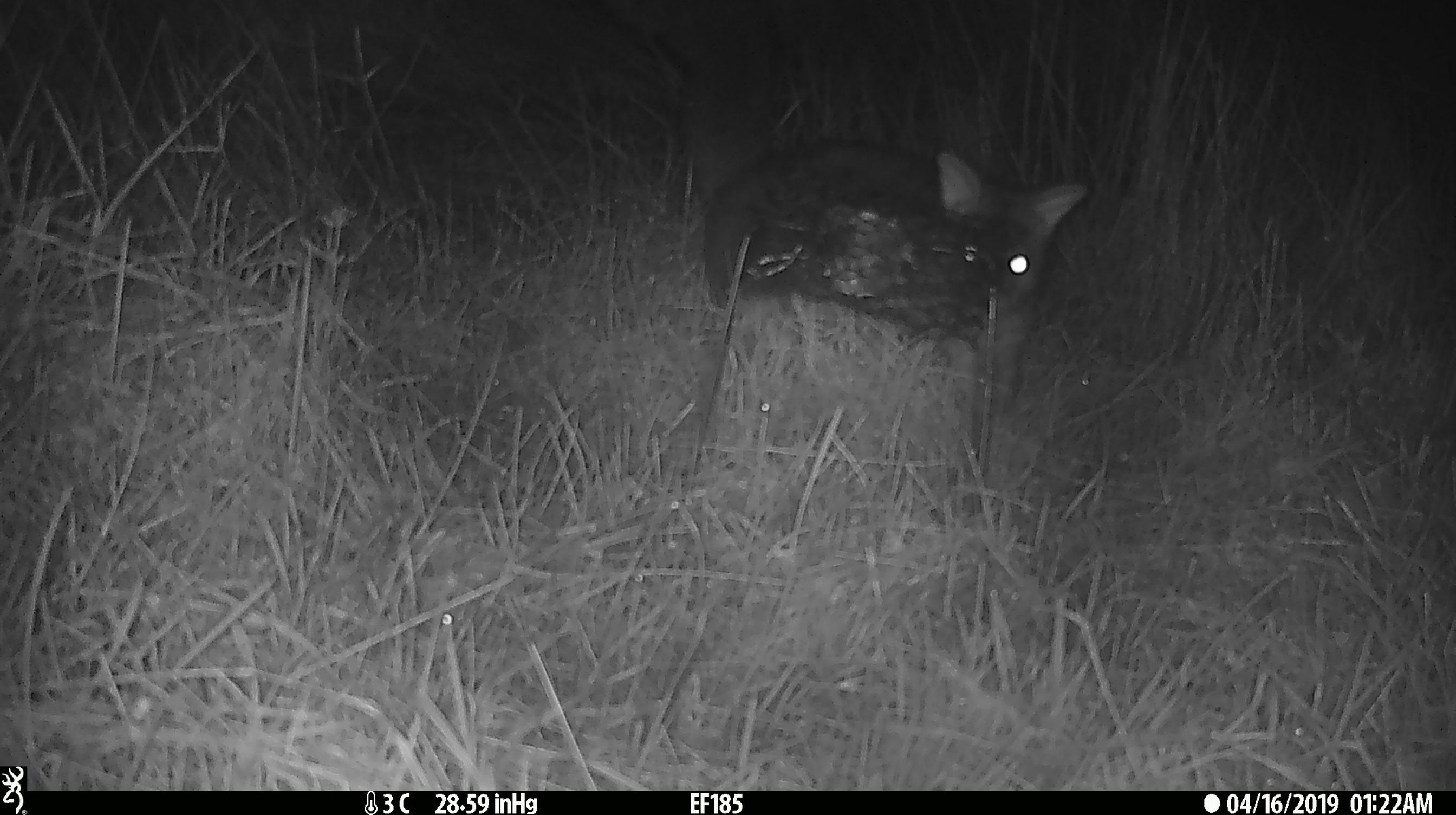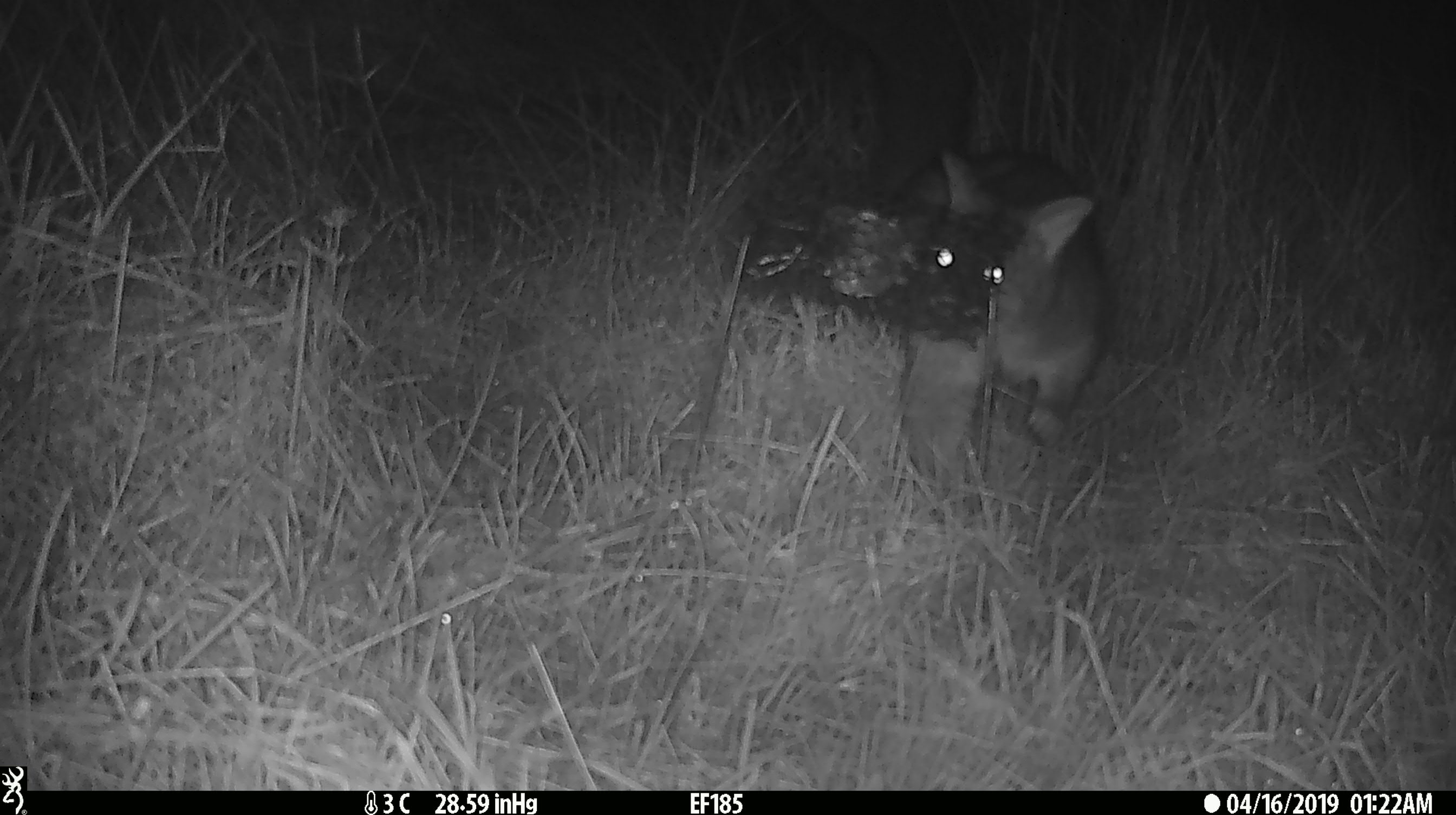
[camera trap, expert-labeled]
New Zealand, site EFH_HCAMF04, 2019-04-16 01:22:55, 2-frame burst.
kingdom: Animalia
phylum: Chordata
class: Mammalia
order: Diprotodontia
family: Phalangeridae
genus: Trichosurus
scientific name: Trichosurus vulpecula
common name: common brushtail possum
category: possum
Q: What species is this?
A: Possum (common brushtail possum) (Trichosurus vulpecula).